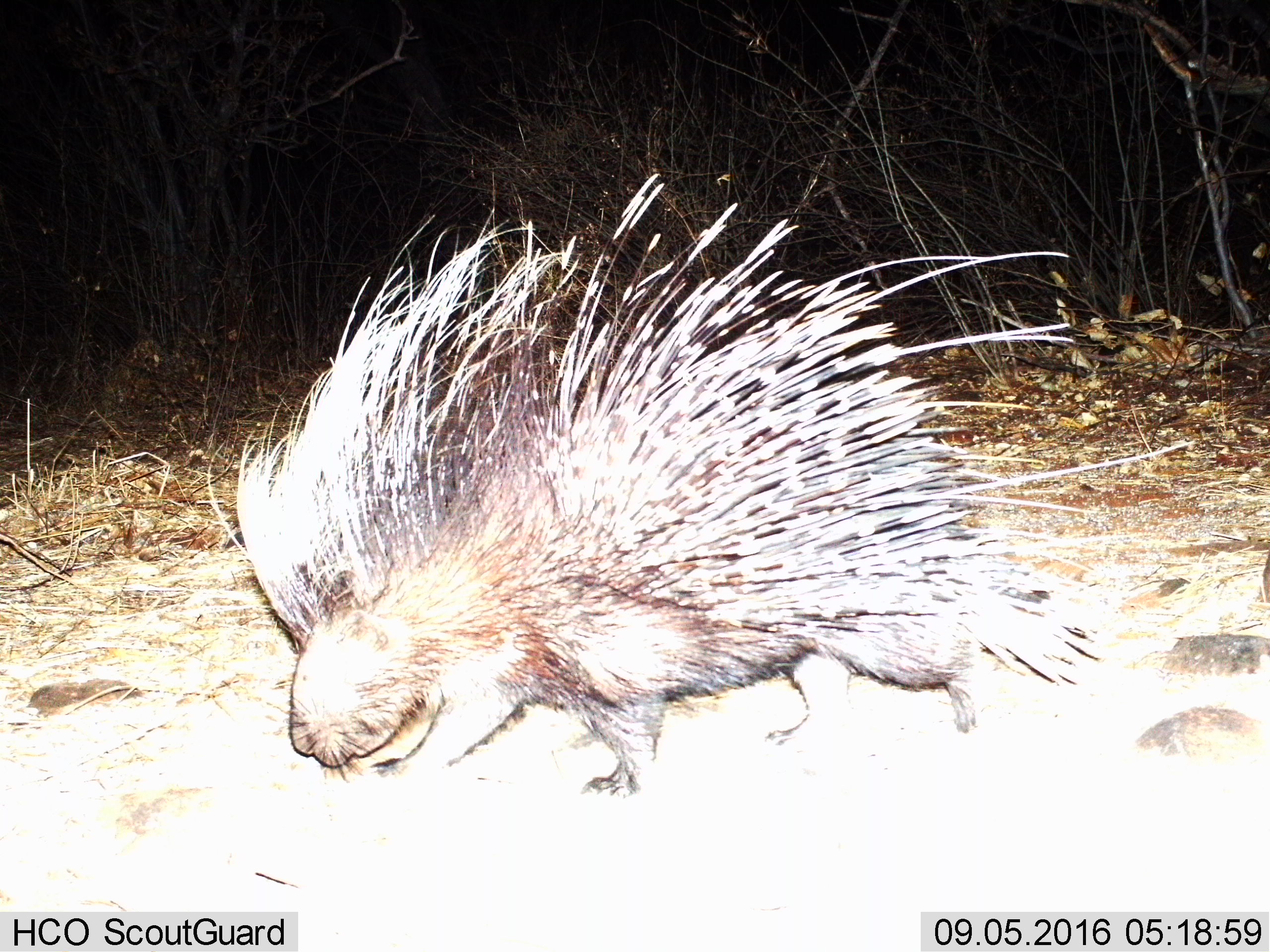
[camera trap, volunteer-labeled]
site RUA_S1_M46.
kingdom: Animalia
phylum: Chordata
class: Mammalia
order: Rodentia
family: Hystricidae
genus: Hystrix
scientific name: Hystrix cristata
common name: crested porcupine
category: porcupine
Porcupine (crested porcupine) (Hystrix cristata), count 1. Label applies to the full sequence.